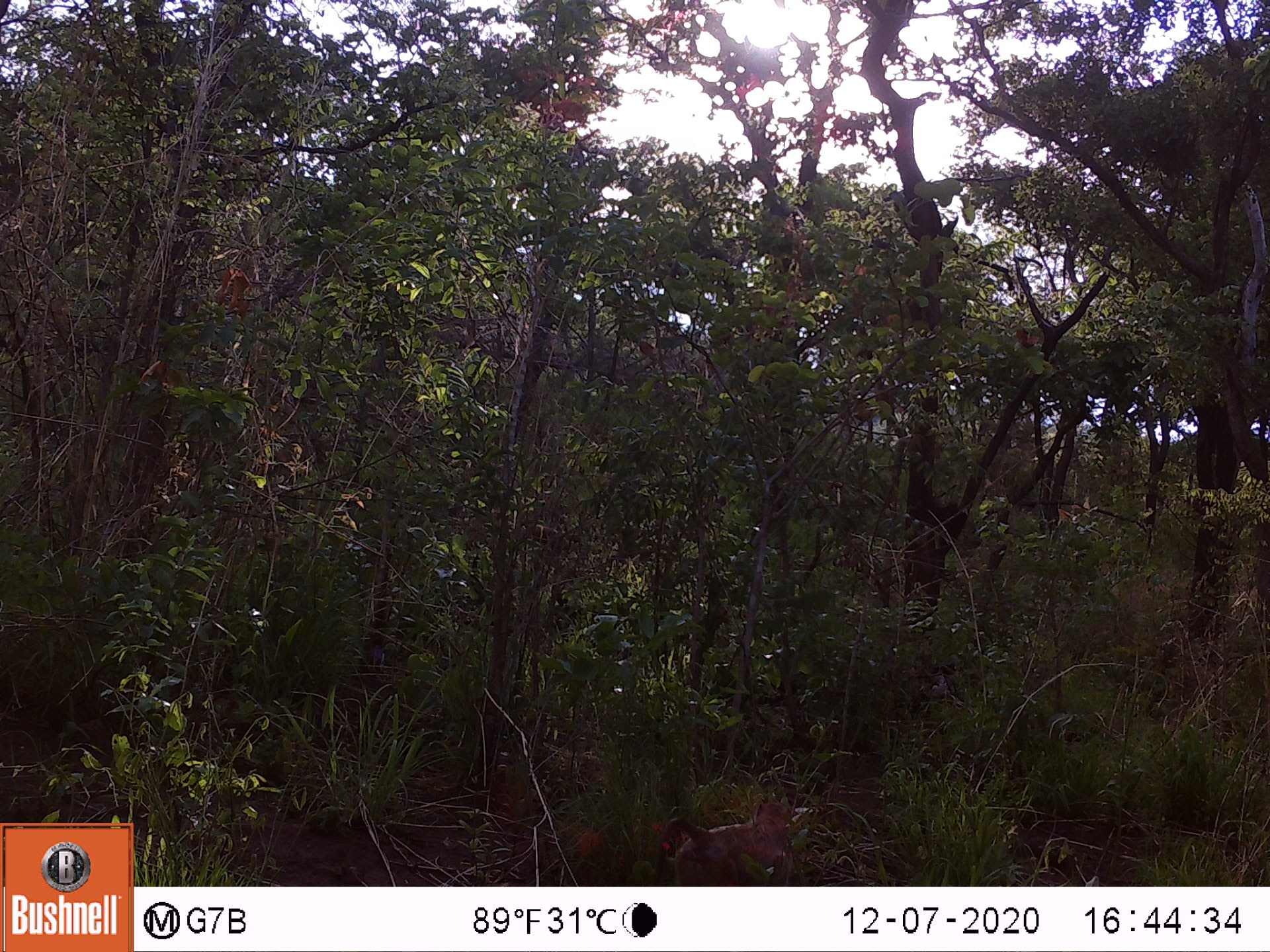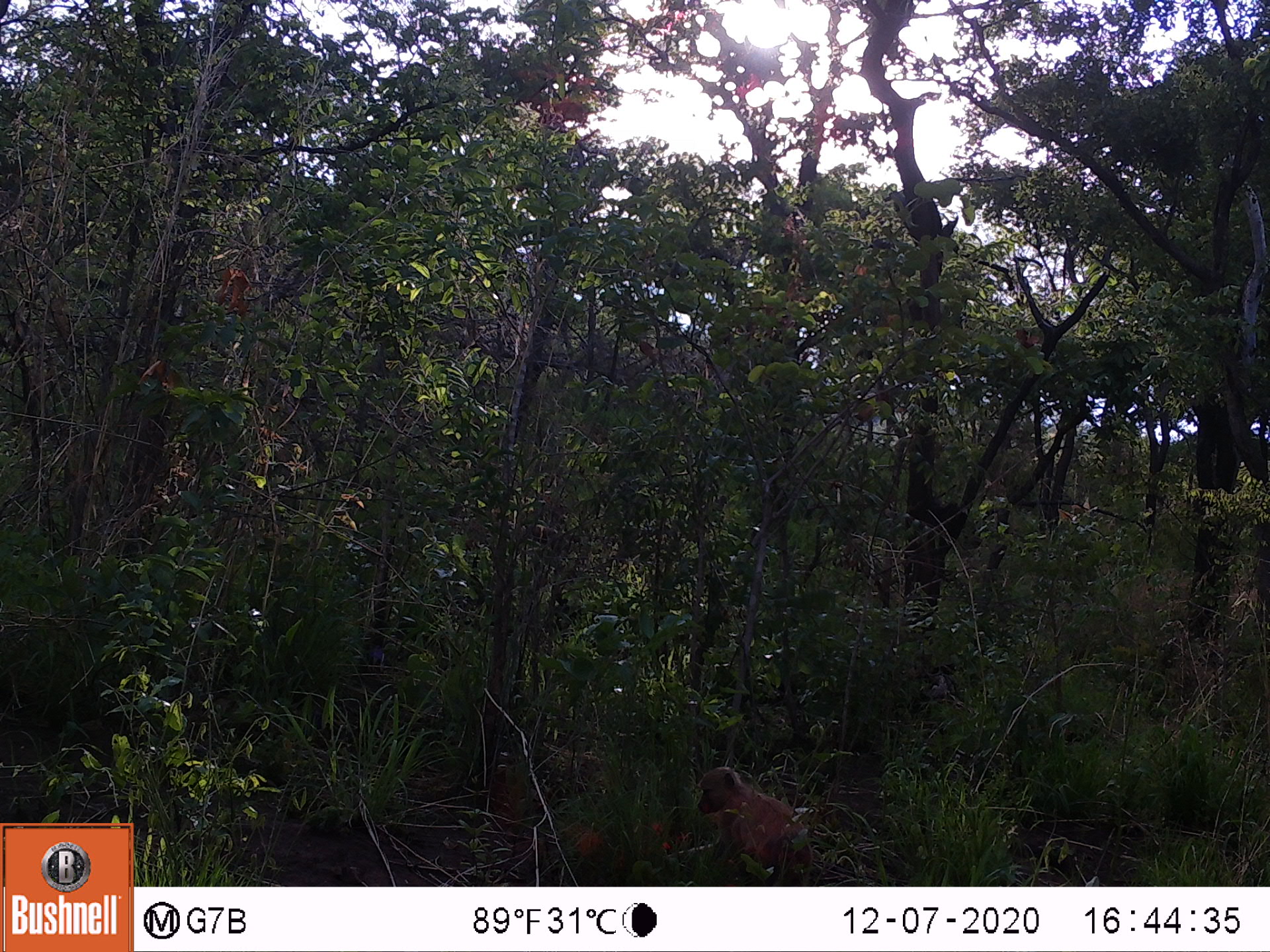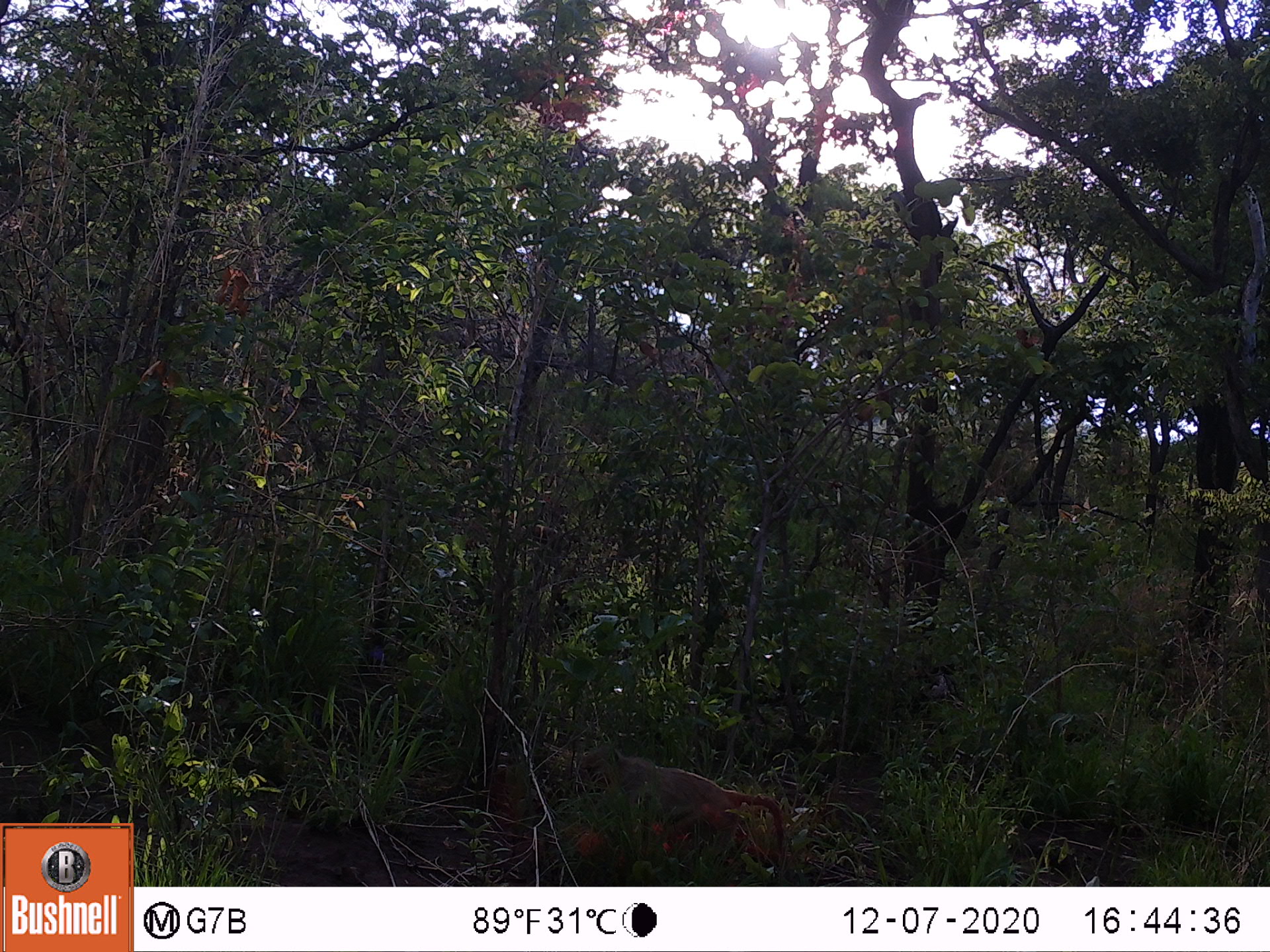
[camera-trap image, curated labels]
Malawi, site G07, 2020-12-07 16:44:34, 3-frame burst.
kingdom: Animalia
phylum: Chordata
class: Mammalia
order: Primates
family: Cercopithecidae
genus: Papio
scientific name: Papio cynocephalus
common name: yellow baboon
Yellow baboon (Papio cynocephalus), count 1.